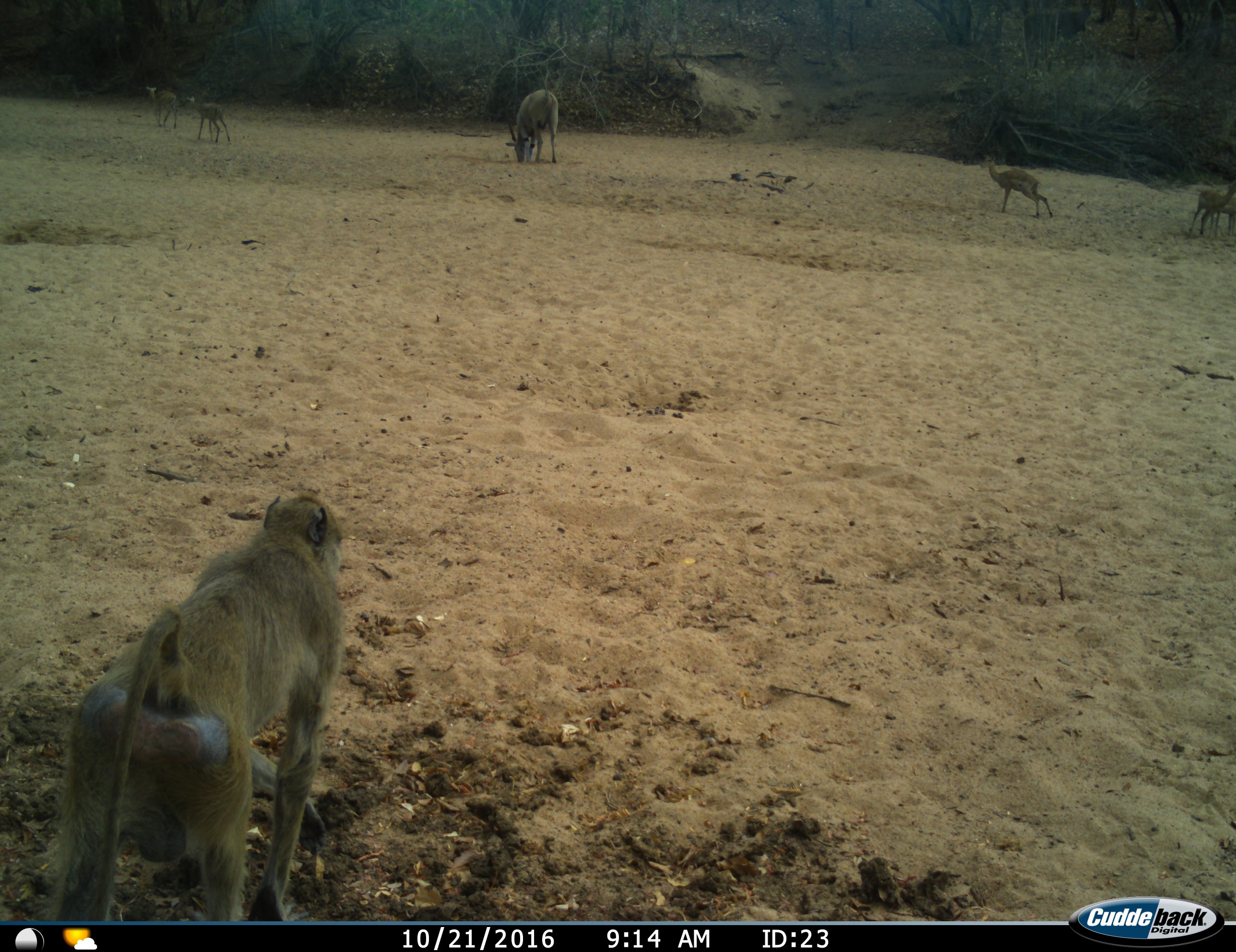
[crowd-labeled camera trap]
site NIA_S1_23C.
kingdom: Animalia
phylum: Chordata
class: Mammalia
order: Primates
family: Cercopithecidae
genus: Papio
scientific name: Papio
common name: baboon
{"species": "baboon (Papio)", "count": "1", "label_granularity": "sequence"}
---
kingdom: Animalia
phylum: Chordata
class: Mammalia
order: Artiodactyla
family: Bovidae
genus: Tragelaphus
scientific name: Tragelaphus oryx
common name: eland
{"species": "eland (Tragelaphus oryx)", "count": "1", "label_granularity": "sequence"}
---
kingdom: Animalia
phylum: Chordata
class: Mammalia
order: Artiodactyla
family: Bovidae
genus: Aepyceros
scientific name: Aepyceros melampus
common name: impala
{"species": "impala (Aepyceros melampus)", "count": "4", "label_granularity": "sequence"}